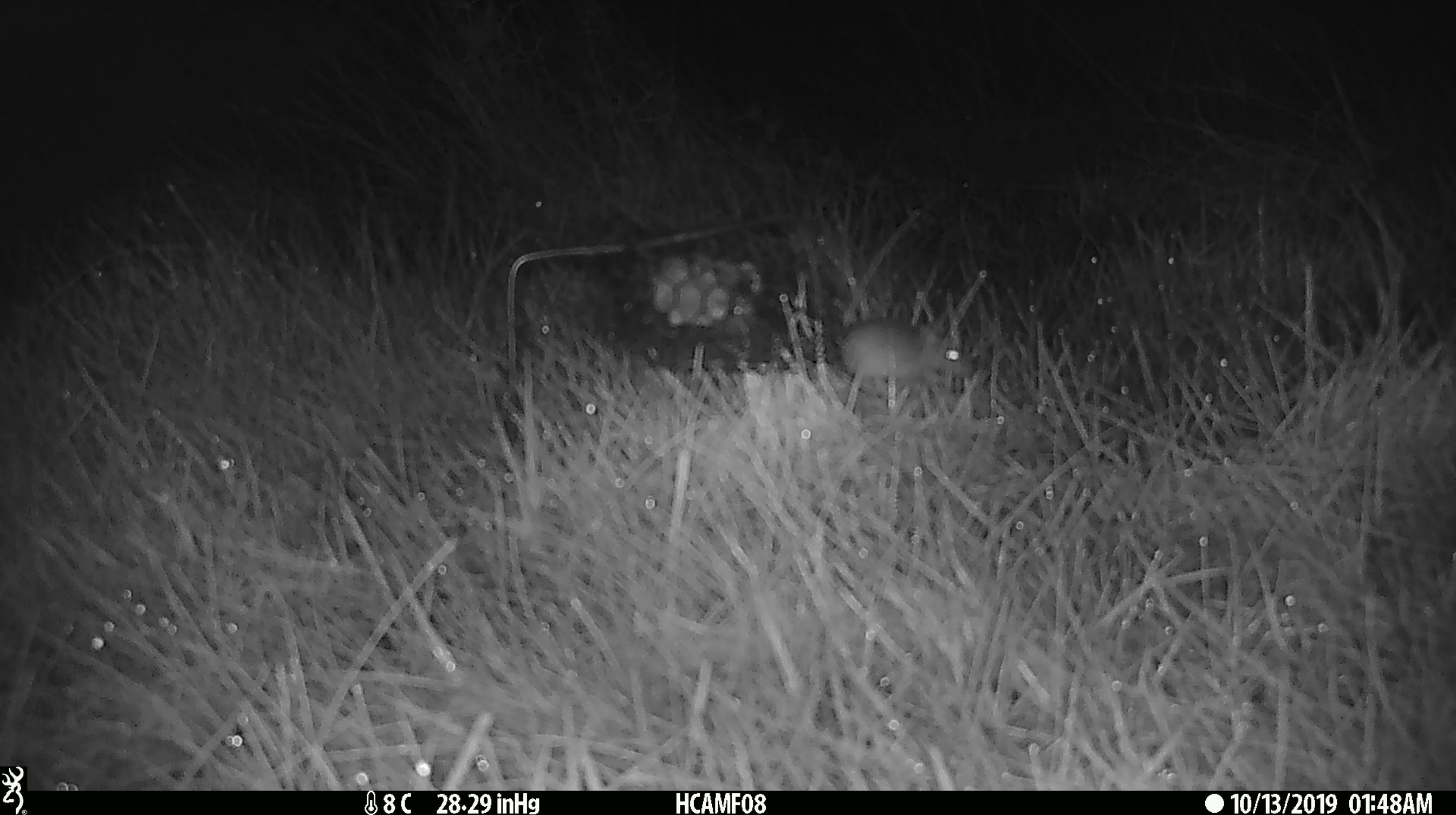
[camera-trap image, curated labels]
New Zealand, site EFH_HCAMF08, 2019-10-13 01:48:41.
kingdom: Animalia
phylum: Chordata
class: Mammalia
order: Rodentia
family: Muridae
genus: Mus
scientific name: Mus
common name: mouse